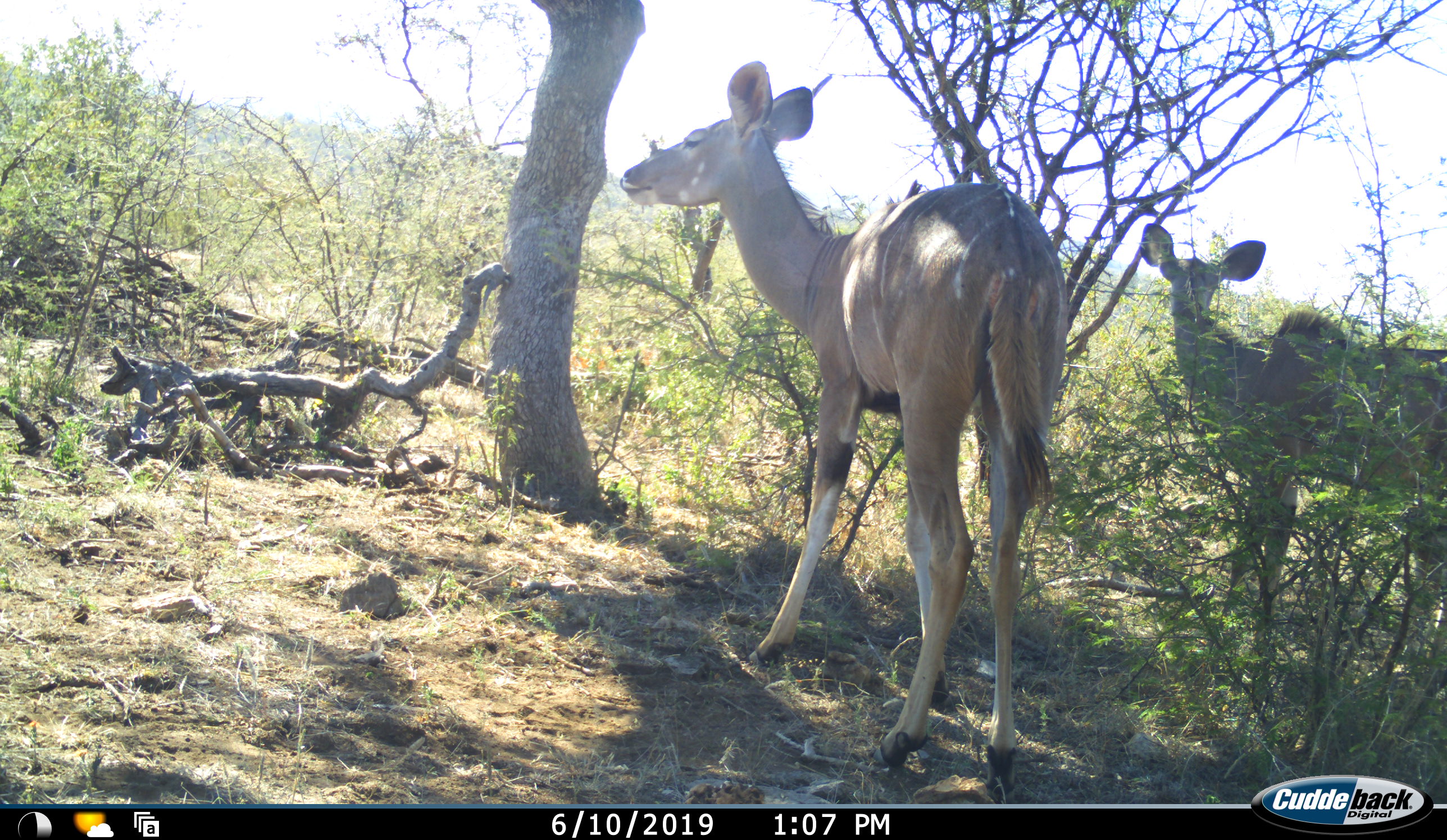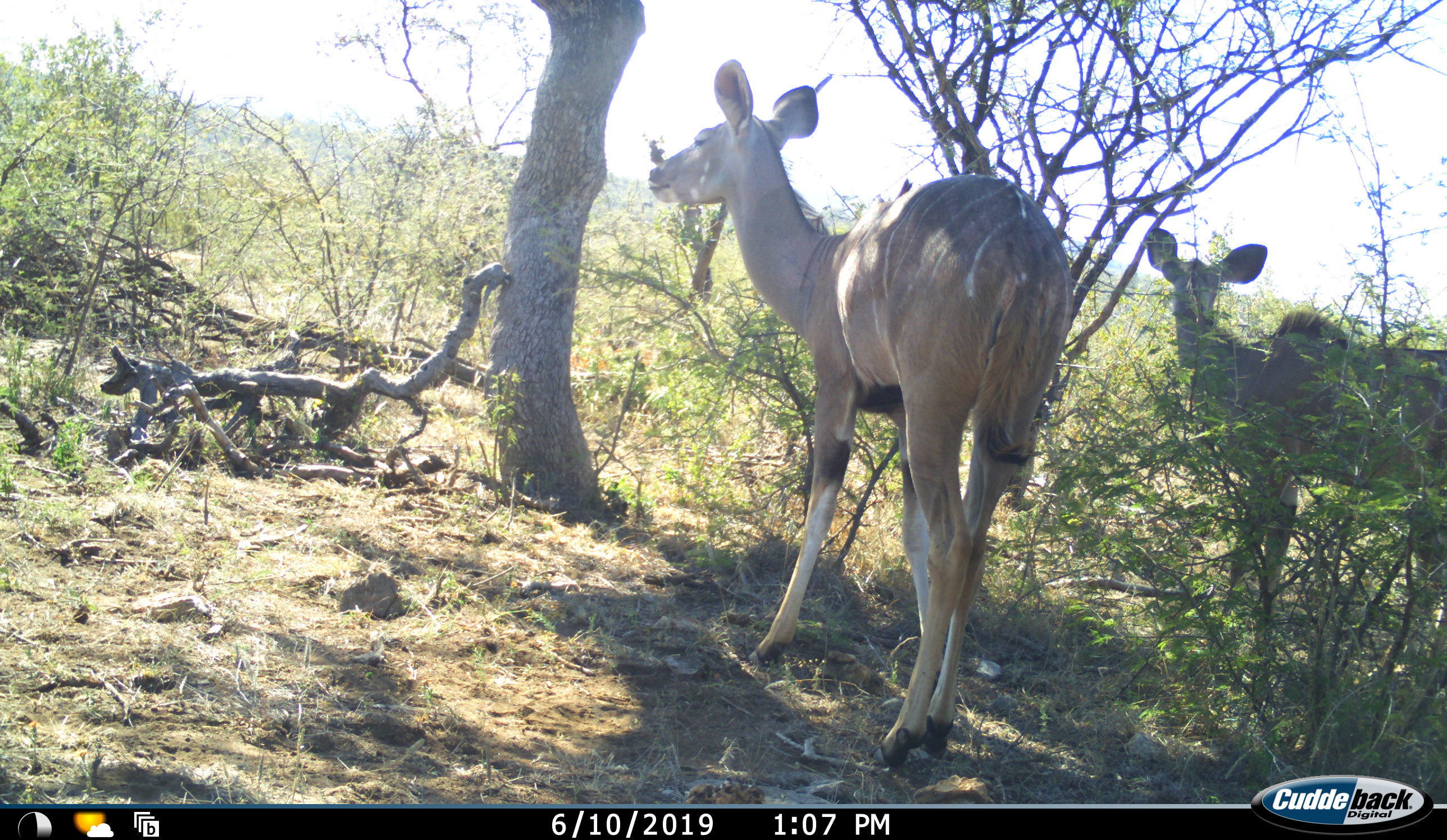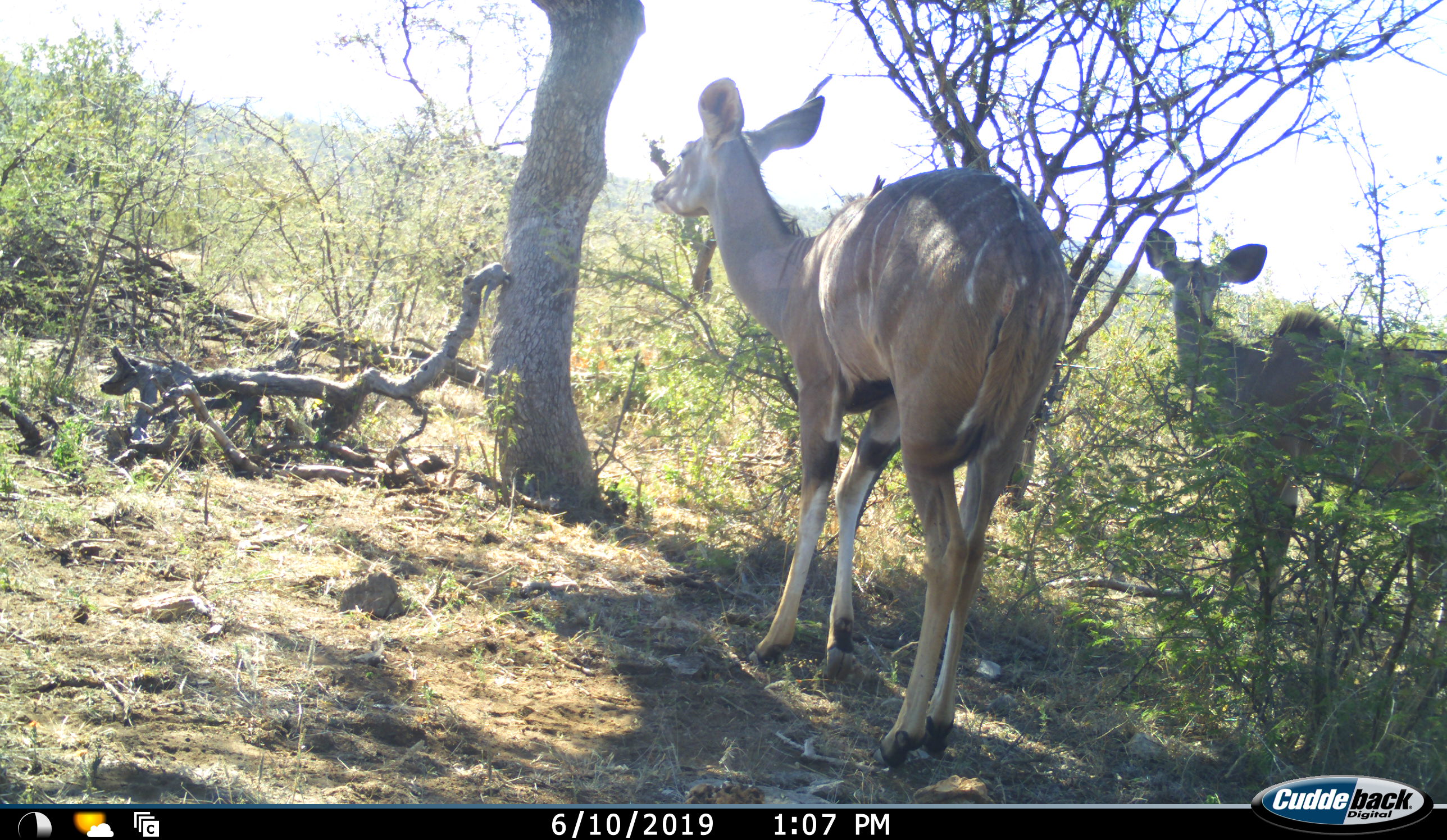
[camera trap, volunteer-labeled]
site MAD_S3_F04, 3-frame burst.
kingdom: Animalia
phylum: Chordata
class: Mammalia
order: Artiodactyla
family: Bovidae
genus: Tragelaphus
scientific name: Tragelaphus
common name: kudu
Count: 2.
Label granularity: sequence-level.